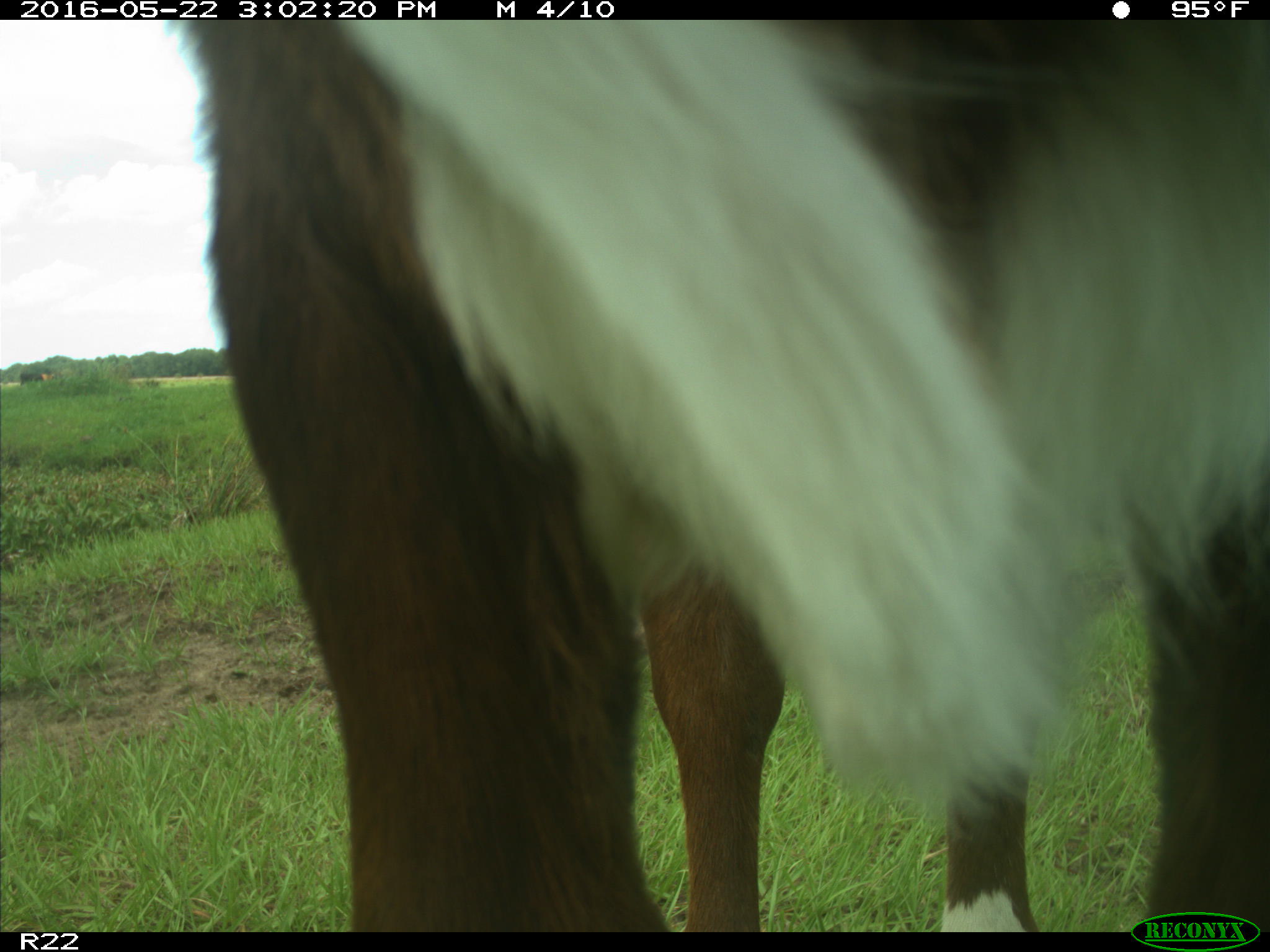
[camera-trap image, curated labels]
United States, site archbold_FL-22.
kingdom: Animalia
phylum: Chordata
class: Mammalia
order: Artiodactyla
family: Bovidae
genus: Bos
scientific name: Bos taurus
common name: domestic cow